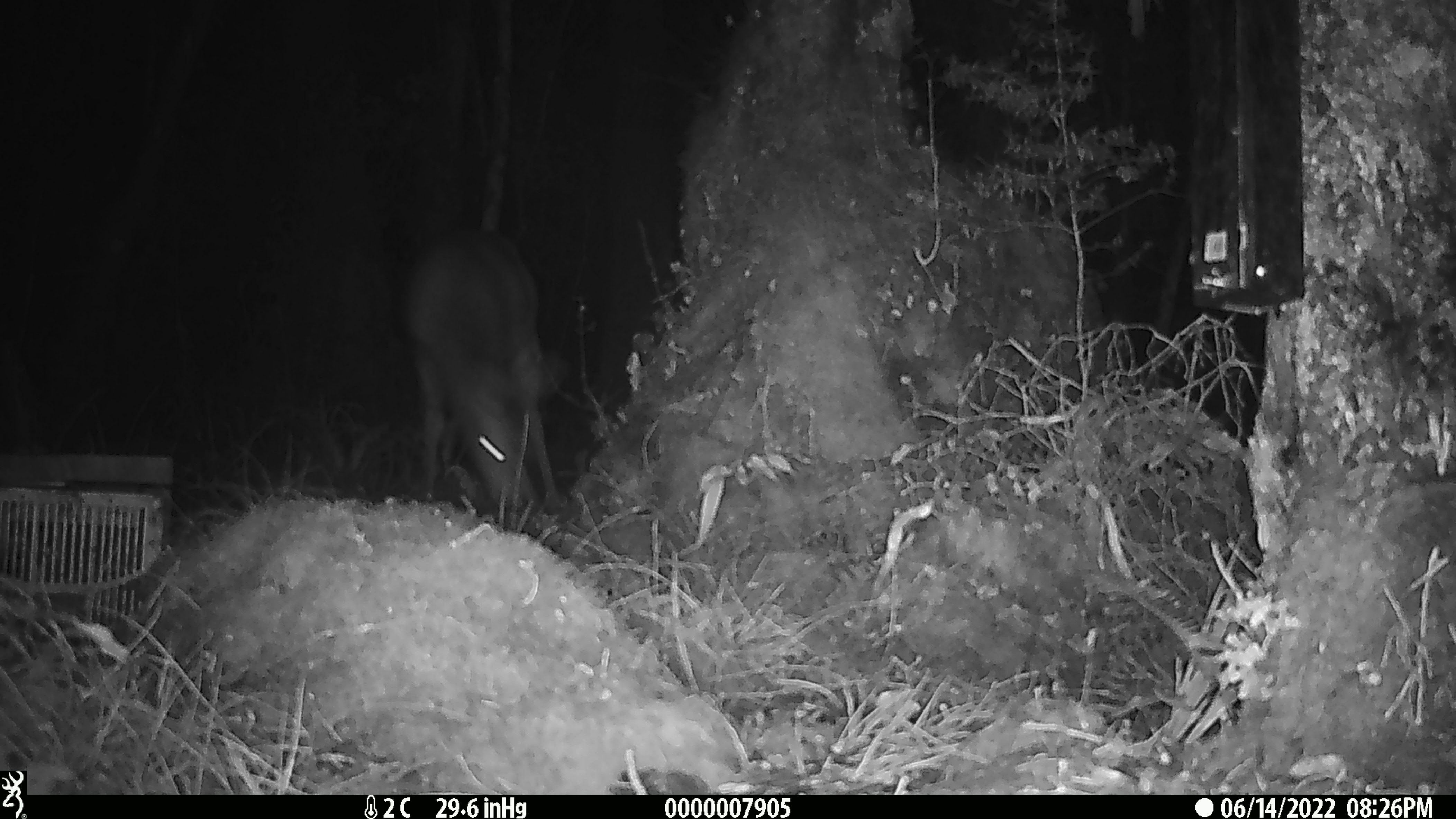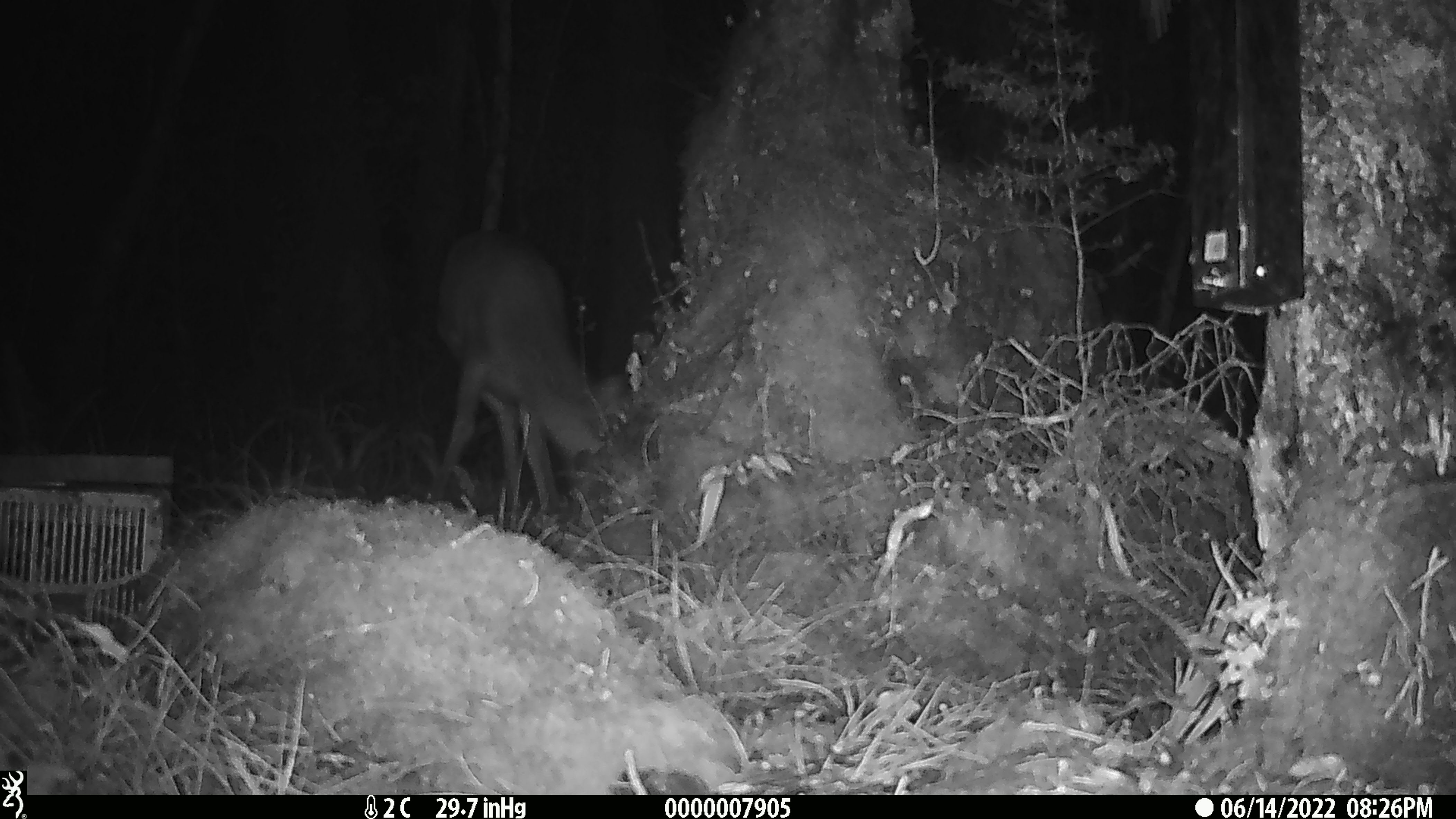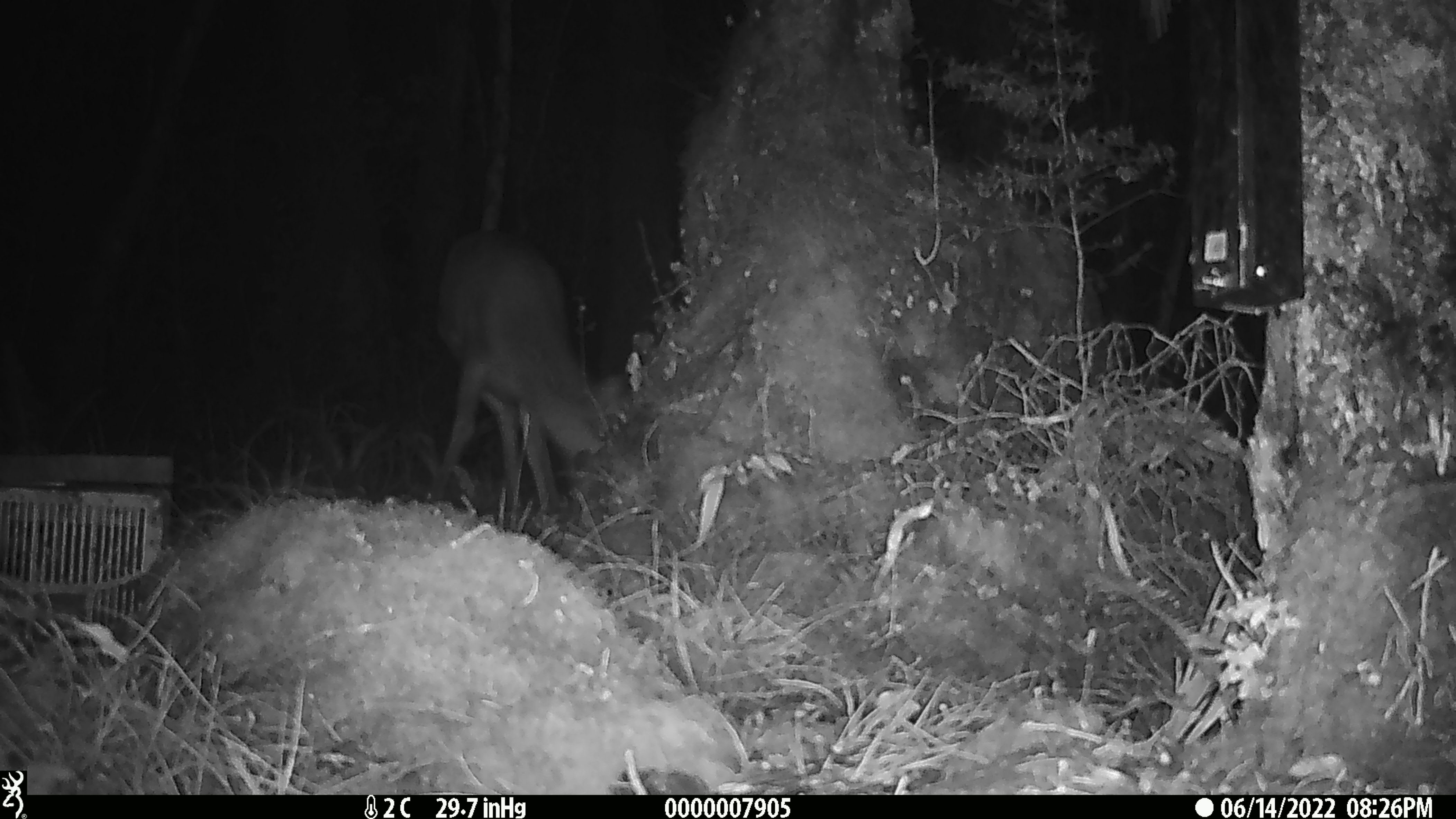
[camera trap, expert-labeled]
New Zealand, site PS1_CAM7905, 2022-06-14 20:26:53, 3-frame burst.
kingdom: Animalia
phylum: Chordata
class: Mammalia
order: Artiodactyla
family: Cervidae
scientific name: Cervidae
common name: deer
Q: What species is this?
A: Deer (Cervidae).